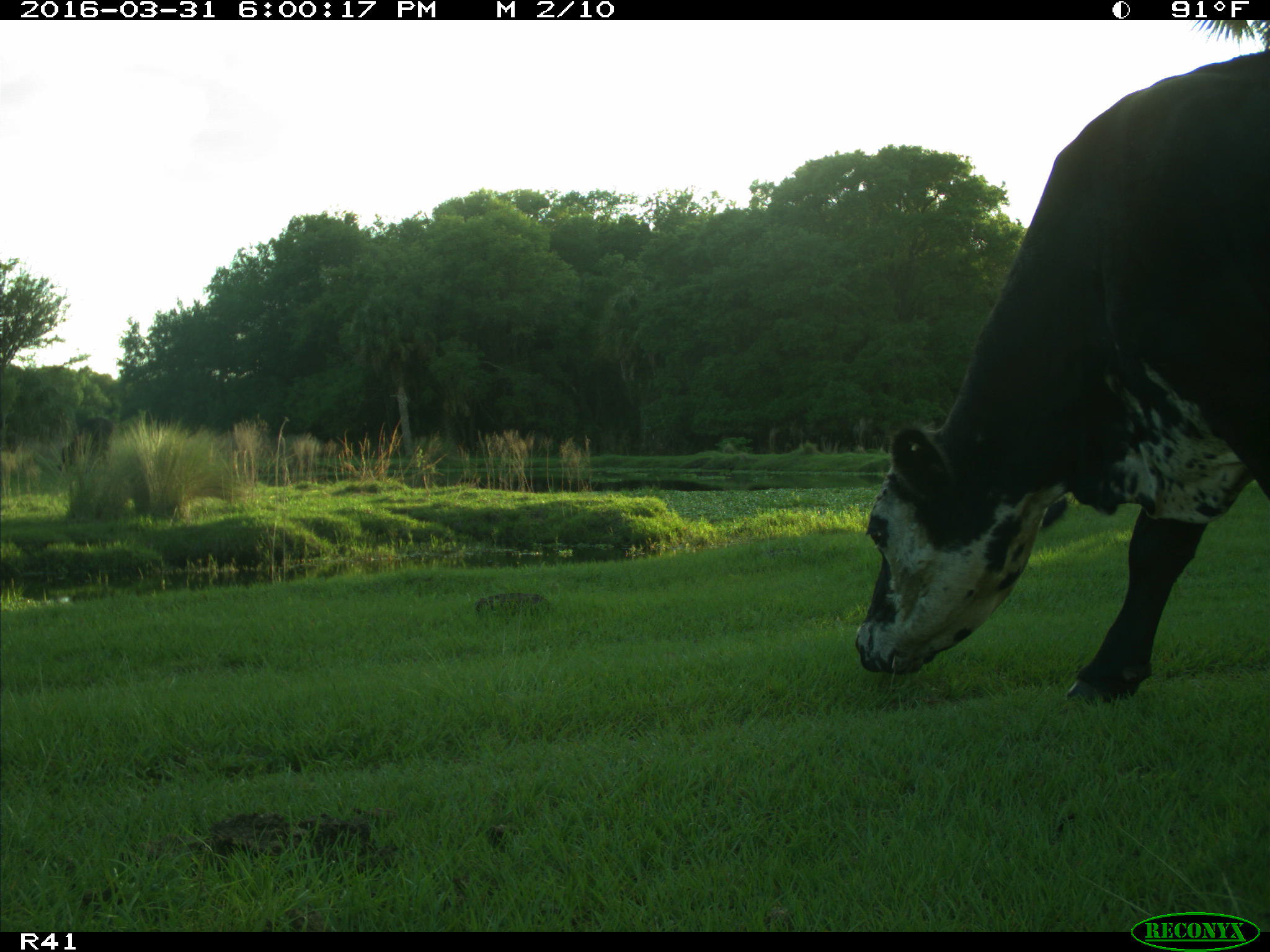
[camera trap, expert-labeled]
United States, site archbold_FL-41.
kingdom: Animalia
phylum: Chordata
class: Mammalia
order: Artiodactyla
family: Bovidae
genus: Bos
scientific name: Bos taurus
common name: domestic cow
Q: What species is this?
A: Bos taurus (domestic cow).